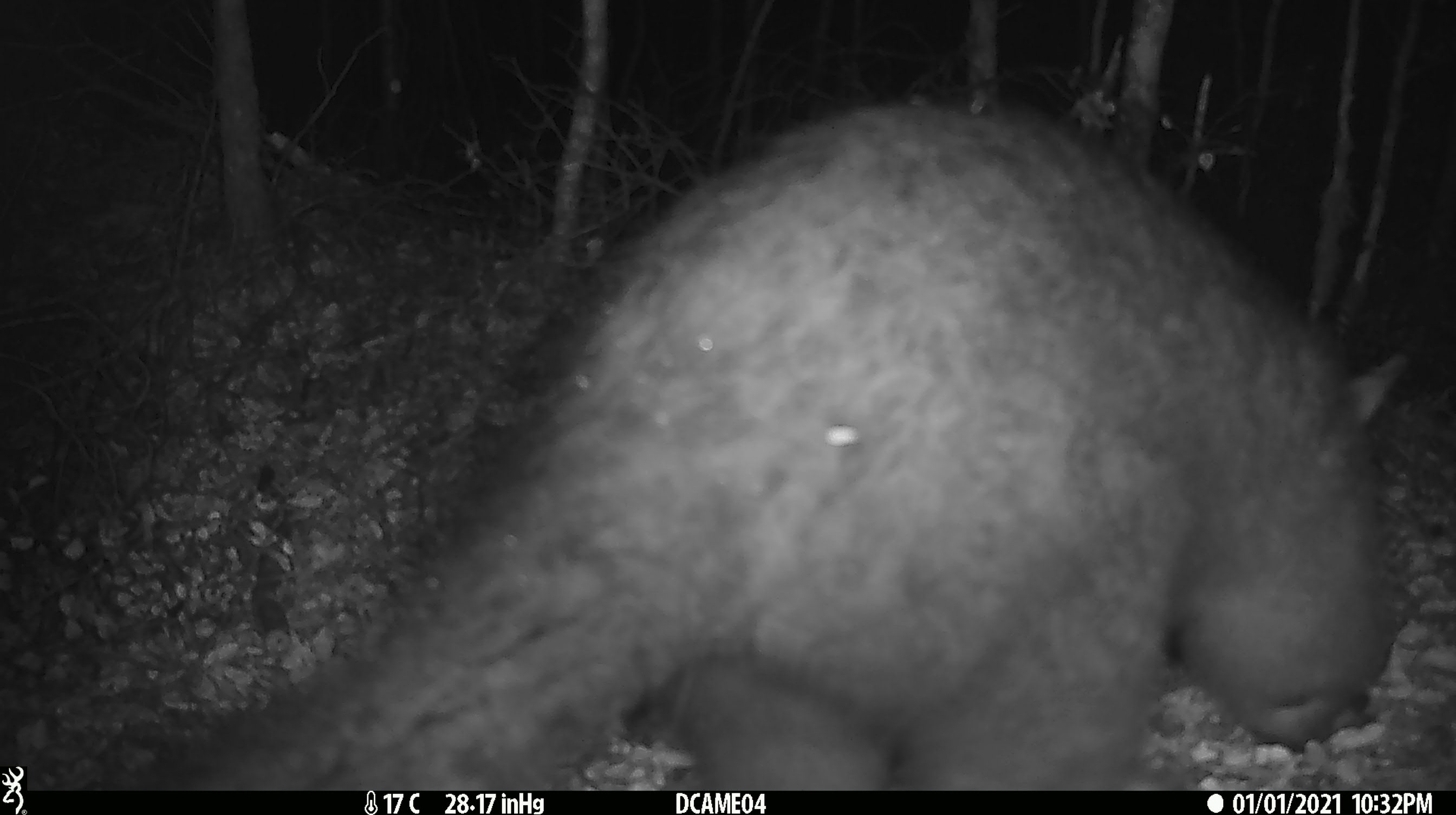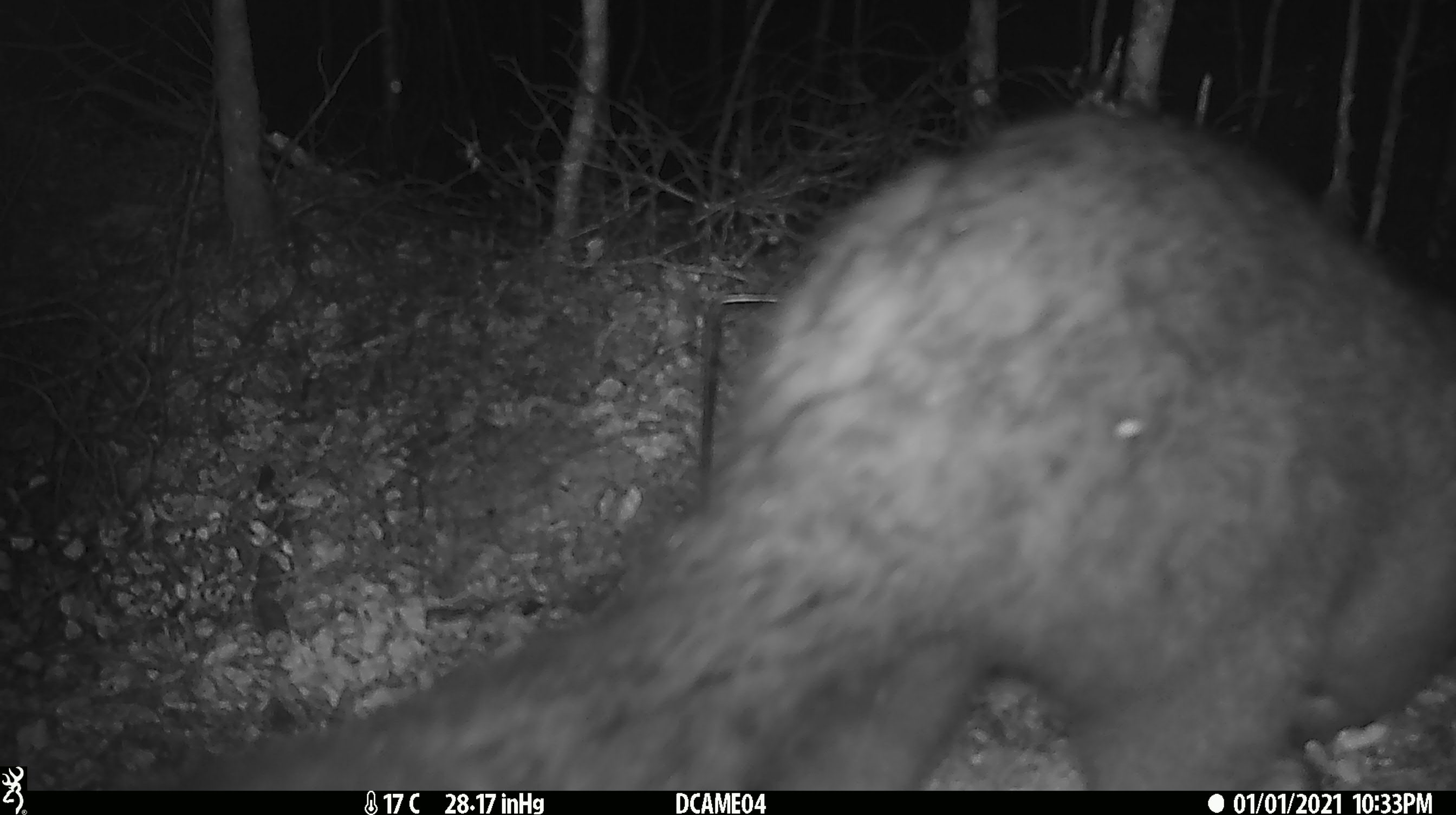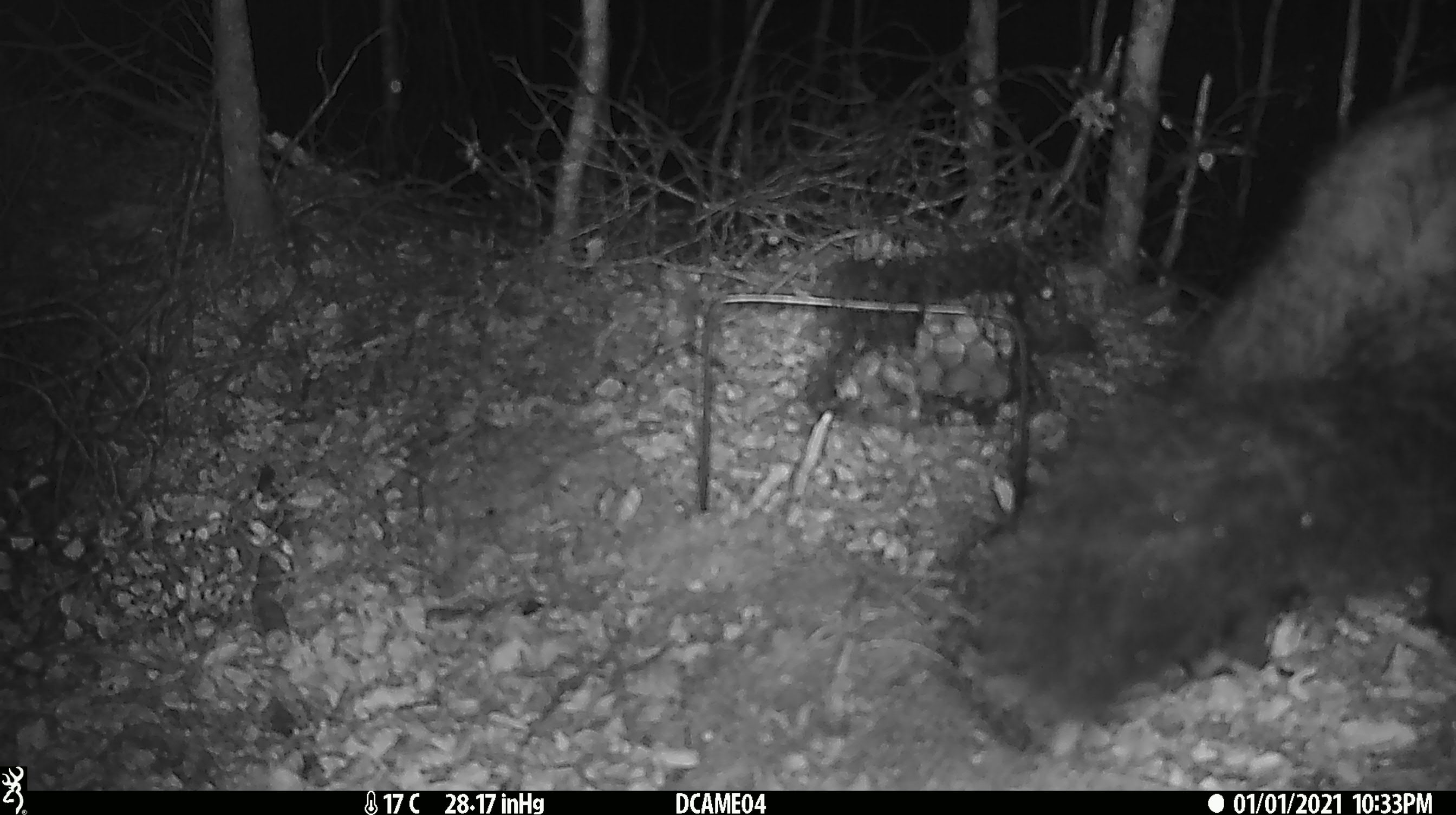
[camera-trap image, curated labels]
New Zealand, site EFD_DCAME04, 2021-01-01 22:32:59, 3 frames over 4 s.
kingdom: Animalia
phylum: Chordata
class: Mammalia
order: Diprotodontia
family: Phalangeridae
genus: Trichosurus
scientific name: Trichosurus vulpecula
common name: common brushtail possum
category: possum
Possum (common brushtail possum) (Trichosurus vulpecula).